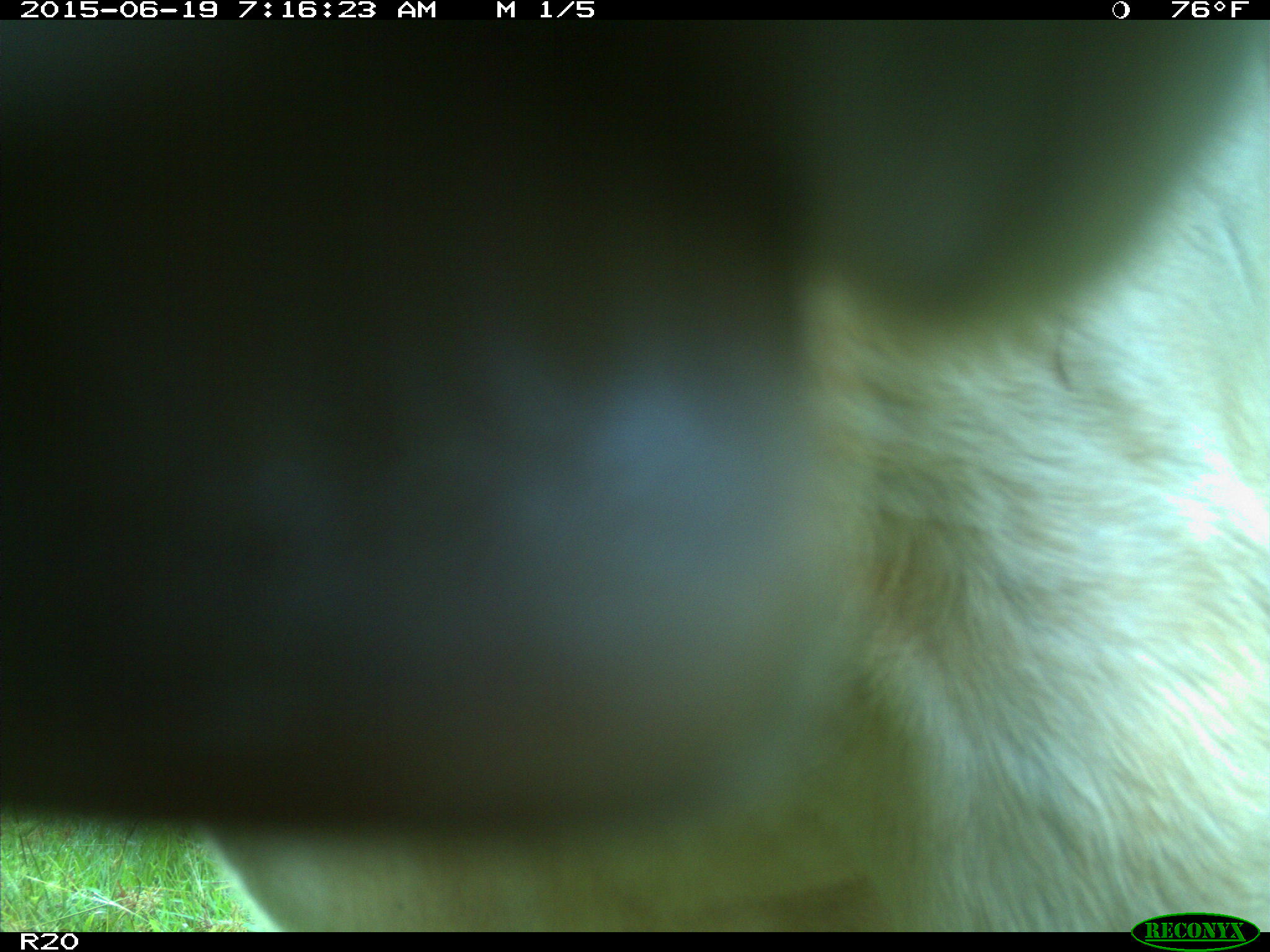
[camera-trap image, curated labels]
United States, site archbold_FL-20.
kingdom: Animalia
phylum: Chordata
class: Mammalia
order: Artiodactyla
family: Bovidae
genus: Bos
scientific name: Bos taurus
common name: domestic cow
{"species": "Bos taurus (domestic cow)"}